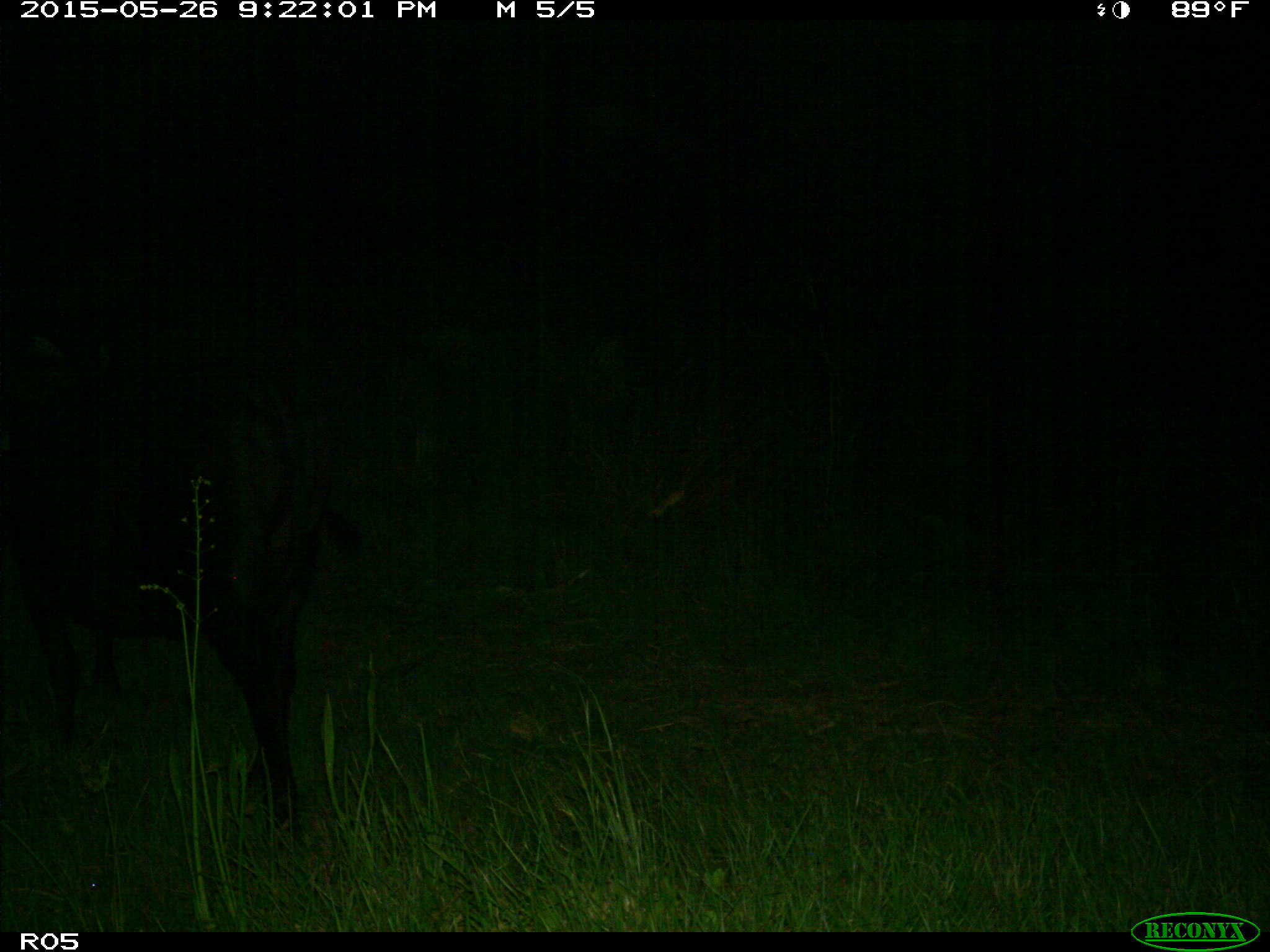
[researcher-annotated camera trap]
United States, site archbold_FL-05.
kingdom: Animalia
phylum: Chordata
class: Mammalia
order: Artiodactyla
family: Bovidae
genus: Bos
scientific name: Bos taurus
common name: domestic cow